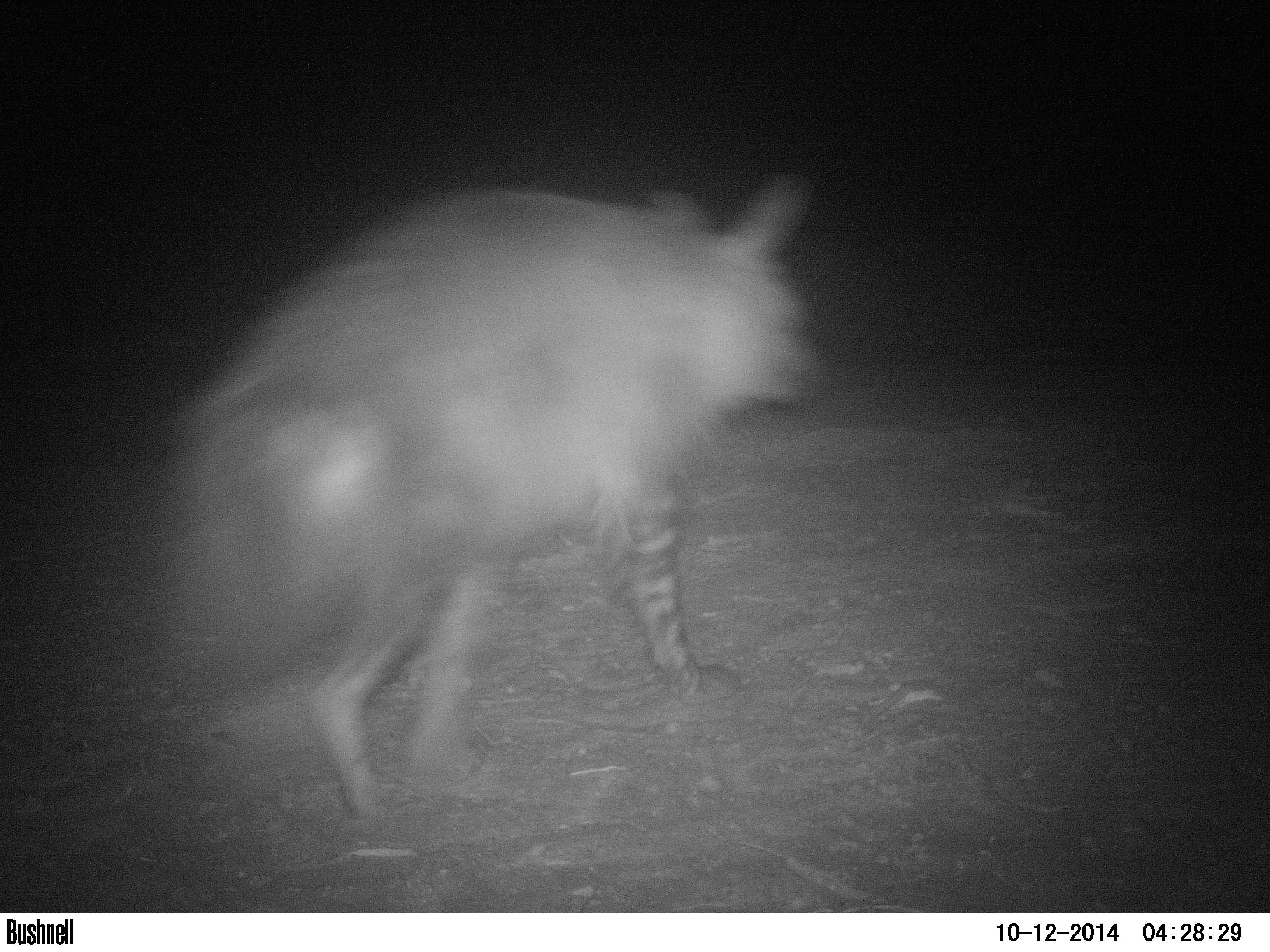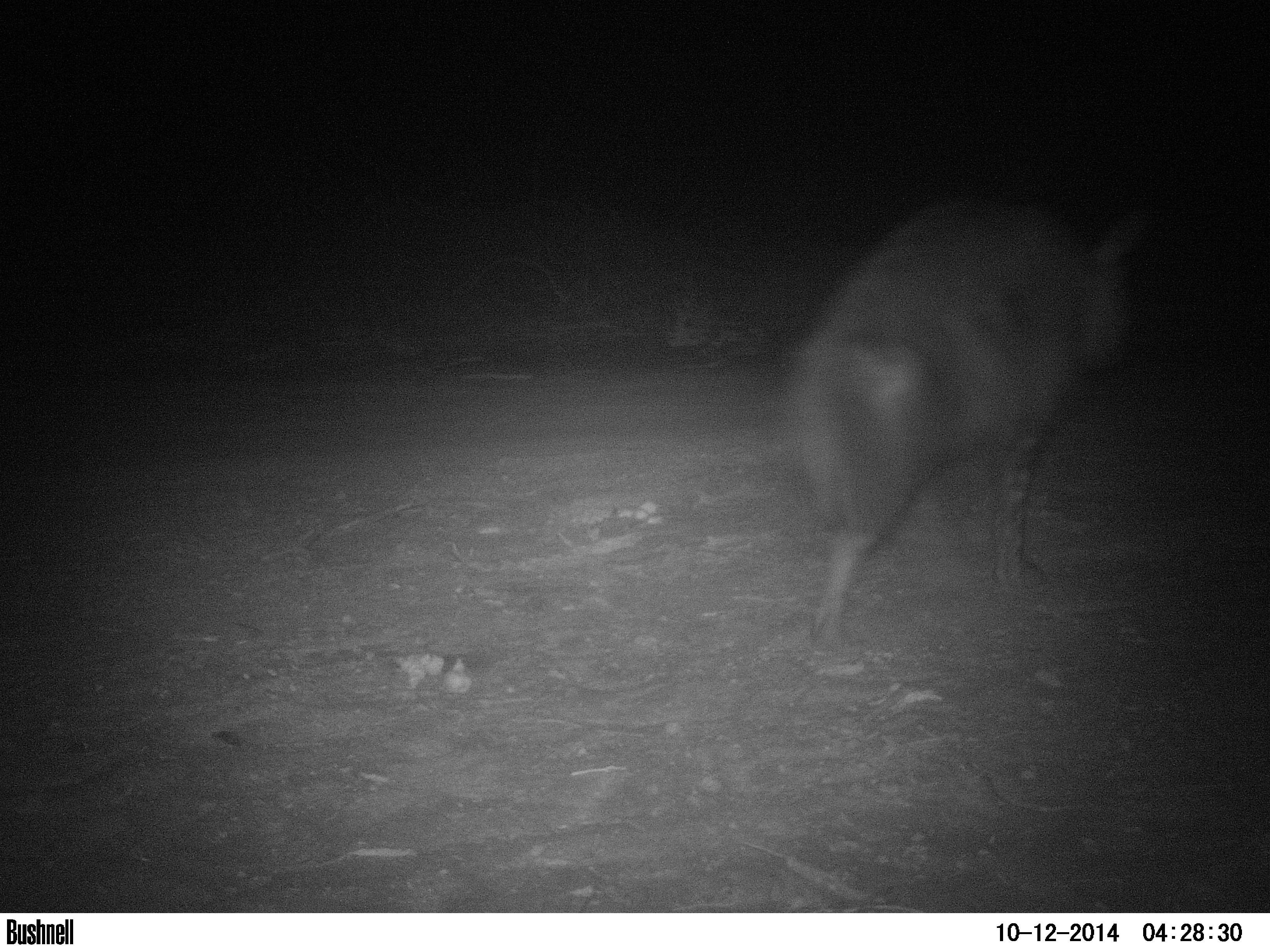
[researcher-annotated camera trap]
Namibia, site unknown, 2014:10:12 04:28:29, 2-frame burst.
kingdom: Animalia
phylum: Chordata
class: Mammalia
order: Carnivora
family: Hyaenidae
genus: Parahyaena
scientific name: Parahyaena brunnea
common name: brown hyena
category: hyaena brunnea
Hyaena brunnea (brown hyena) (Parahyaena brunnea).